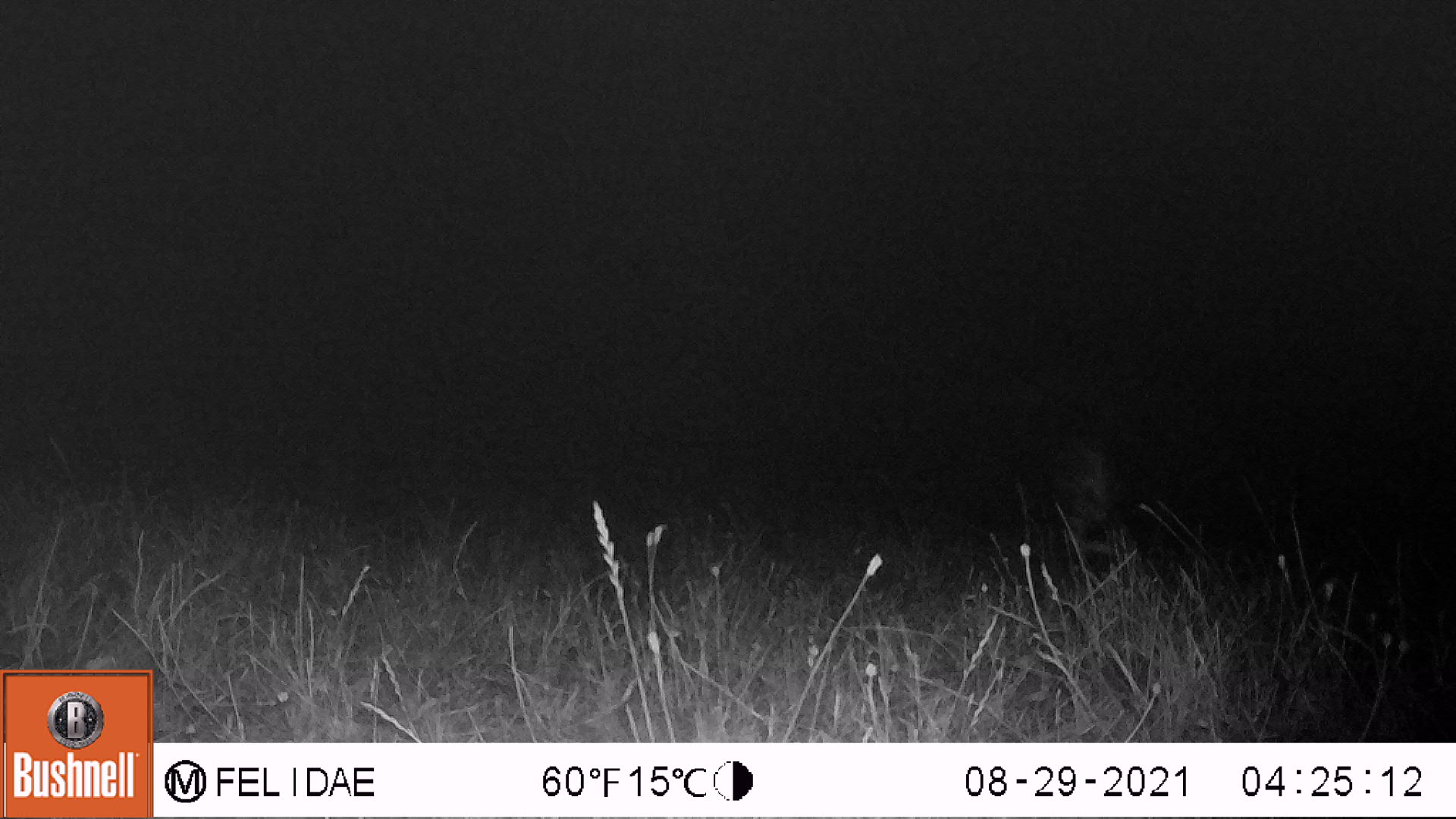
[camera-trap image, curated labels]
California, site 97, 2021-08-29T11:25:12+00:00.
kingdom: Animalia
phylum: Chordata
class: Mammalia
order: Carnivora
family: Mephitidae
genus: Mephitis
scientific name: Mephitis mephitis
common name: striped skunk